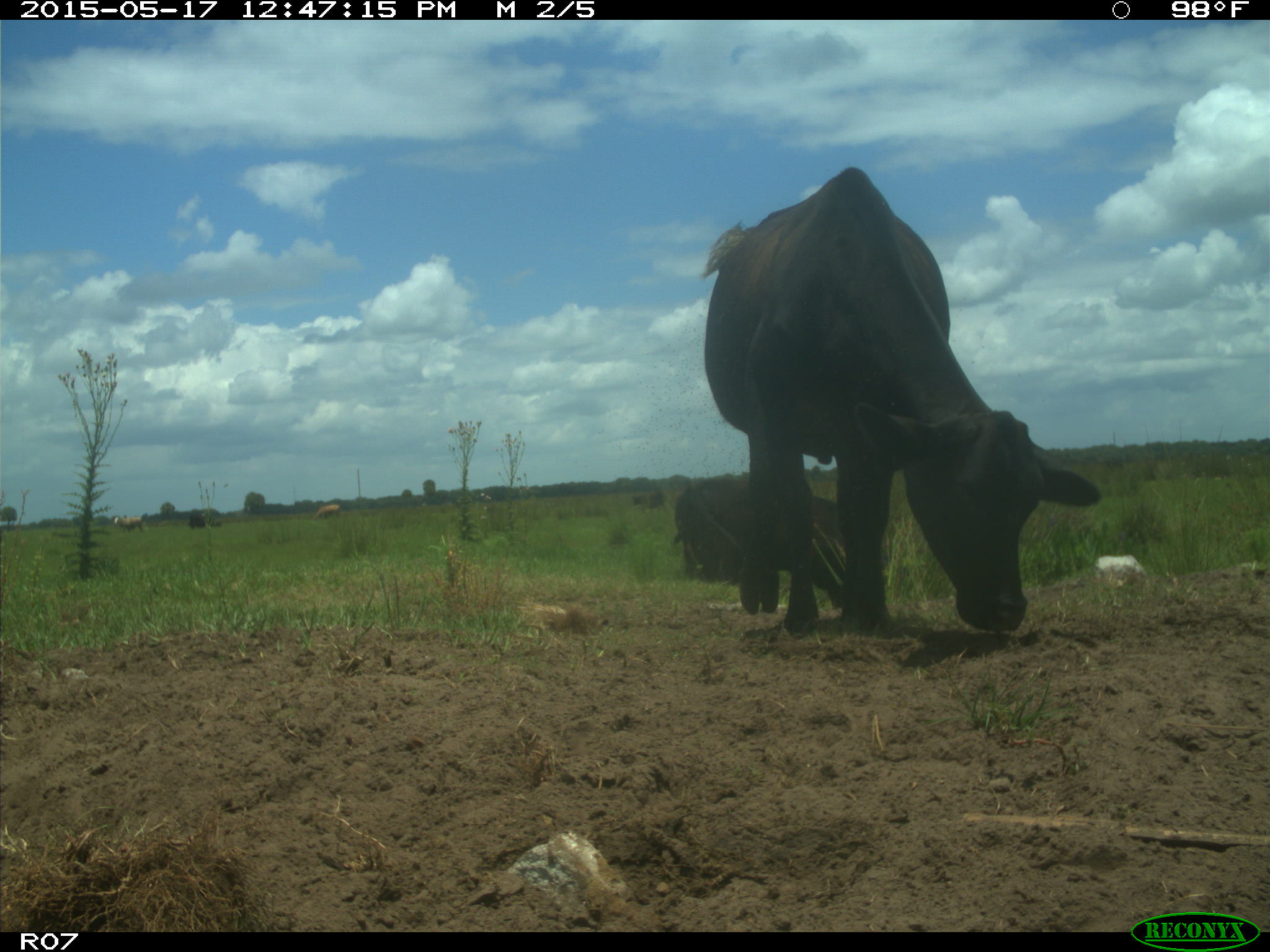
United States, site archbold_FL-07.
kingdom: Animalia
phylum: Chordata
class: Mammalia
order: Artiodactyla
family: Bovidae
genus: Bos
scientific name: Bos taurus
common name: domestic cow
Bos taurus (domestic cow).